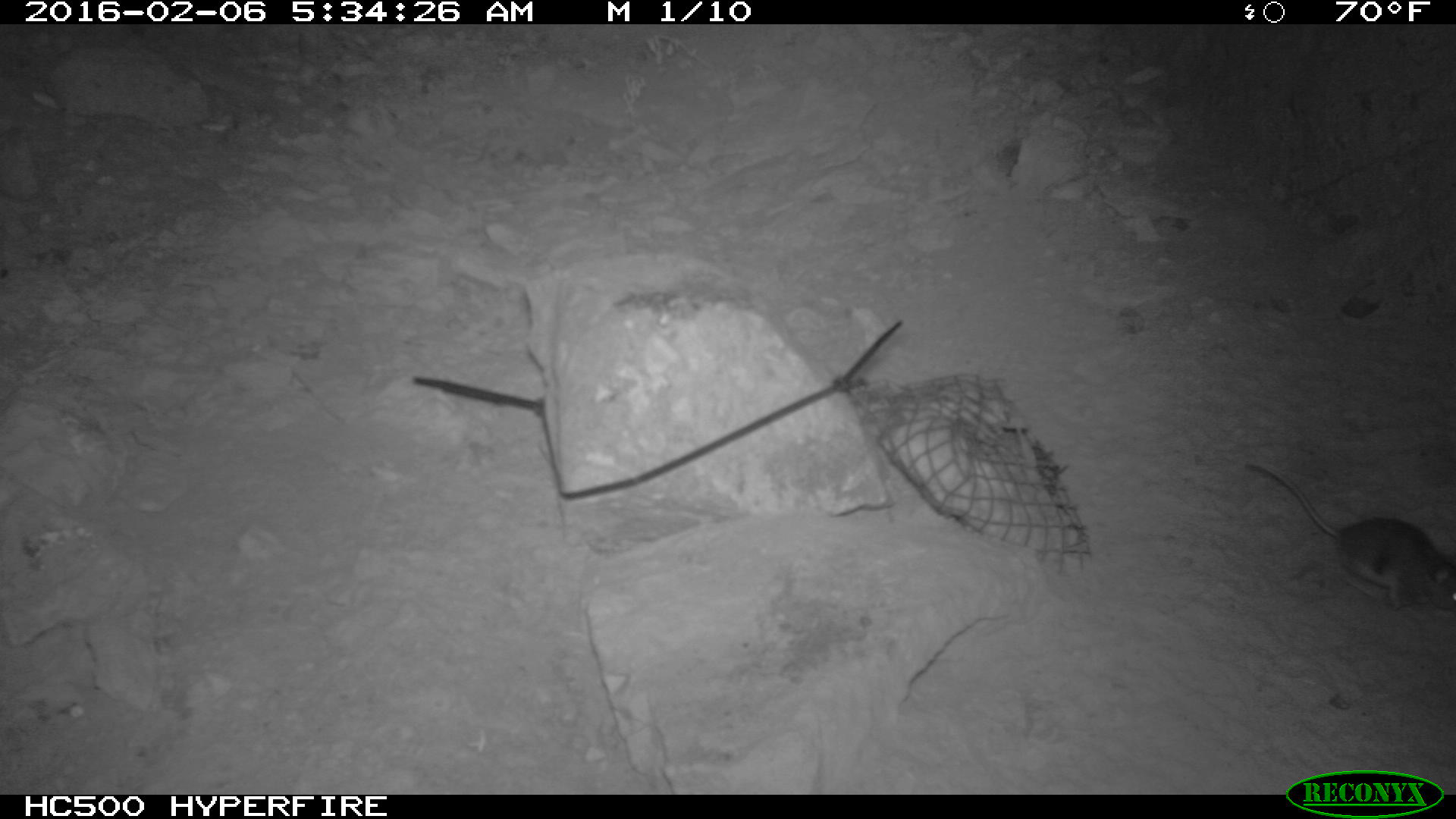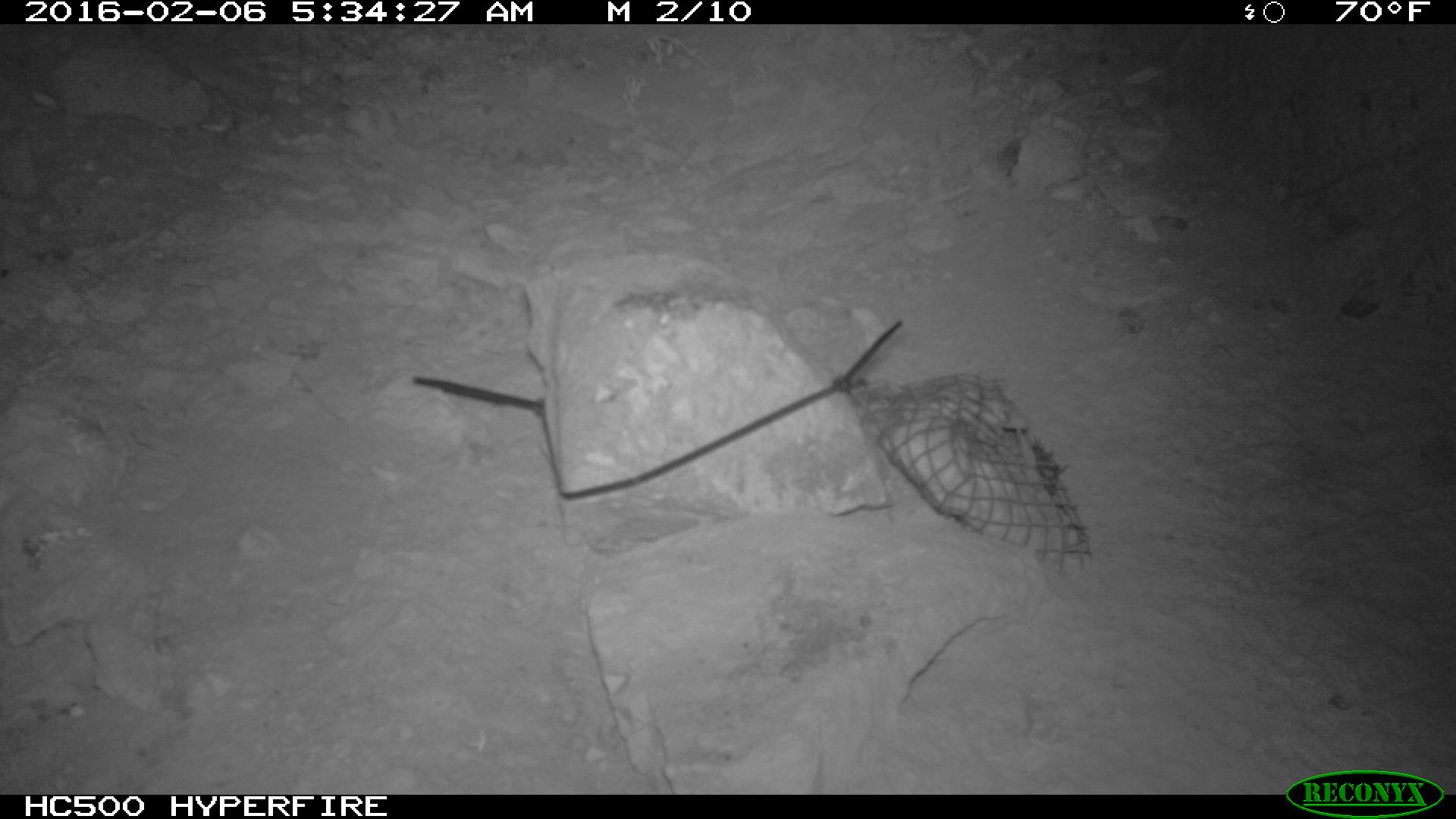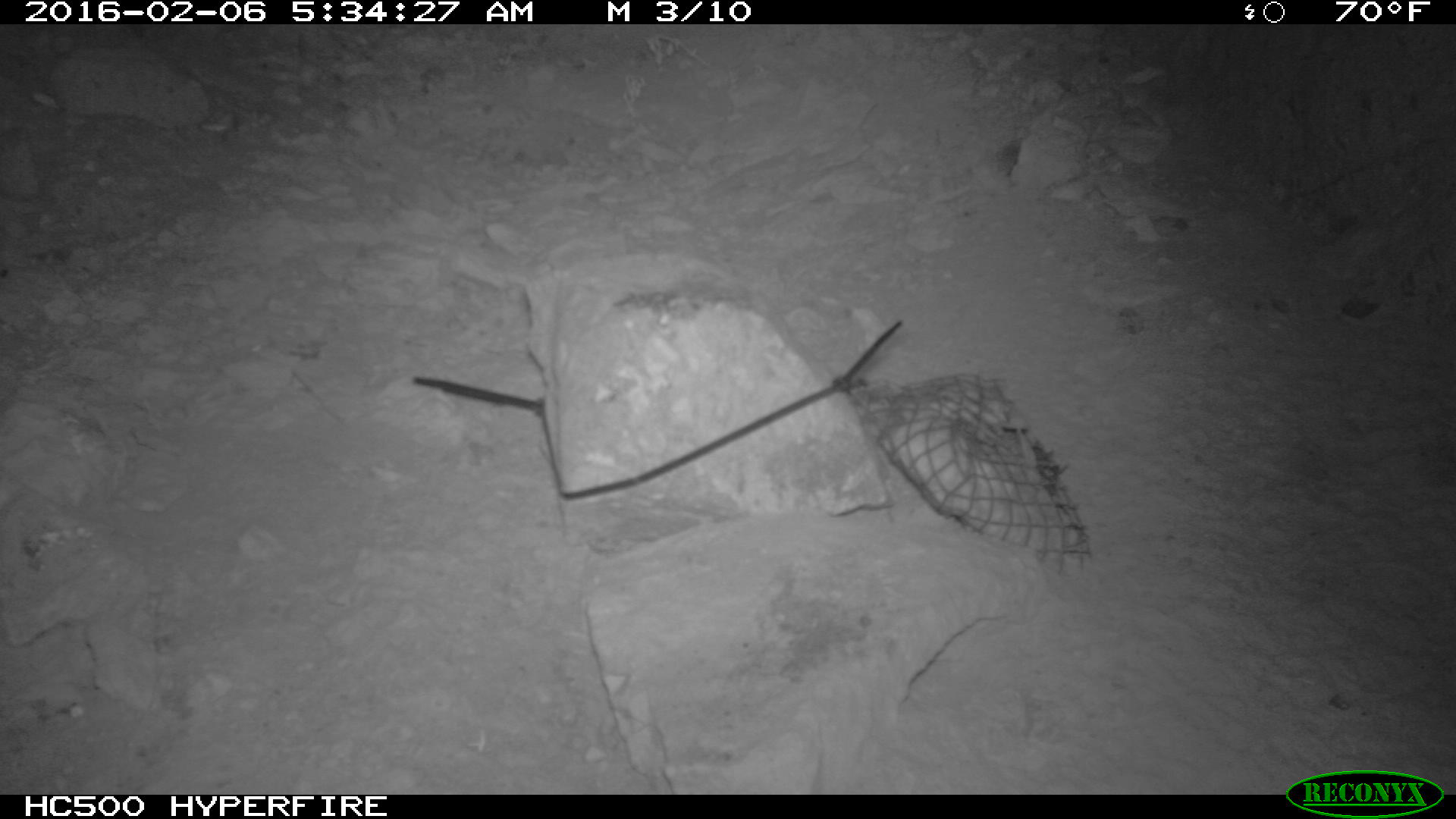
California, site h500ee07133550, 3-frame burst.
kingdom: Animalia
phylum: Chordata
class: Mammalia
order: Rodentia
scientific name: Rodentia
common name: rodent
Rodent (Rodentia).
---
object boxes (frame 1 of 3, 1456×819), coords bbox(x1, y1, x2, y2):
rodent: bbox(1244, 461, 1449, 602)